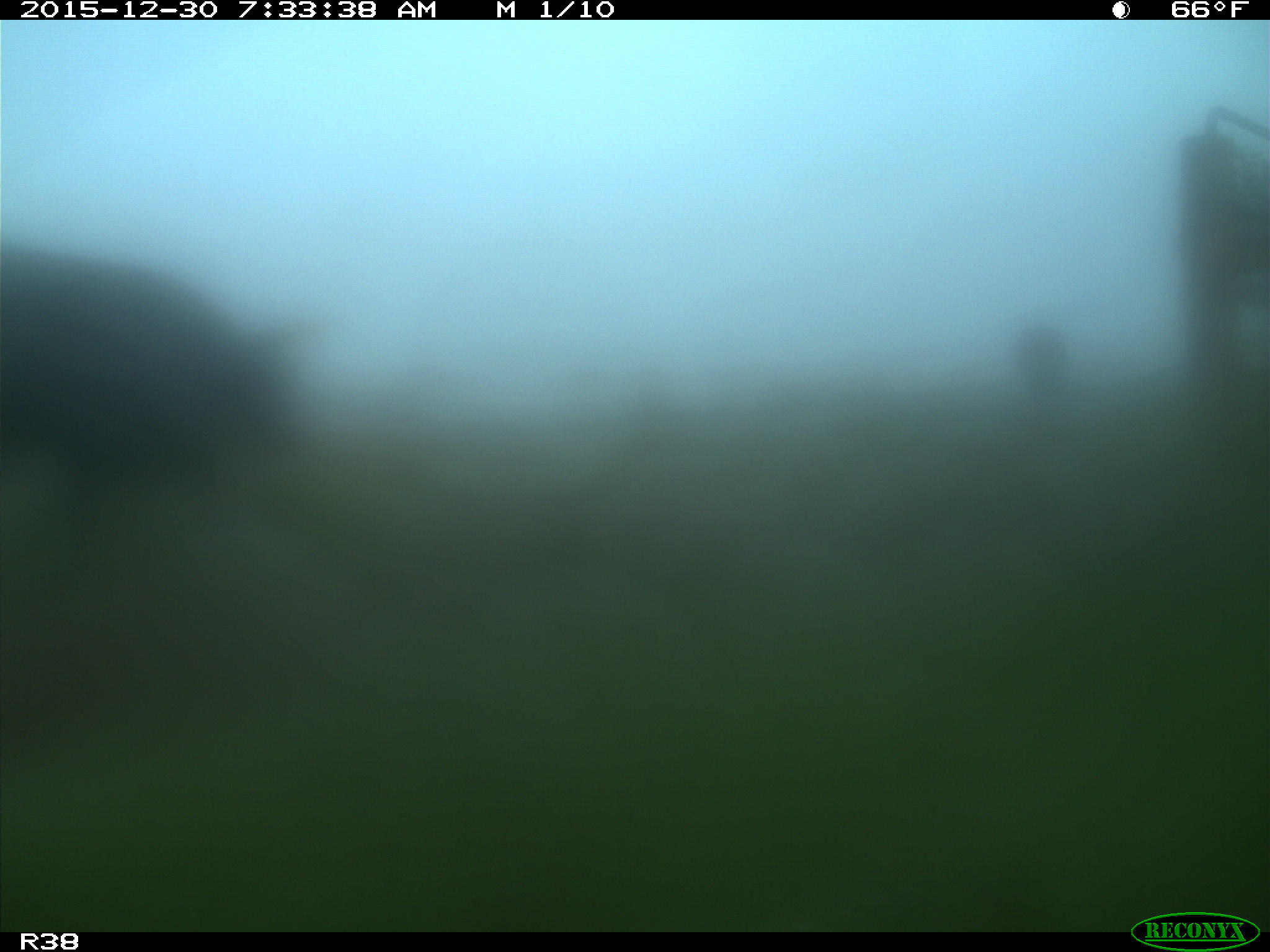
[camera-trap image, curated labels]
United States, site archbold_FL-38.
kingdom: Animalia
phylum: Chordata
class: Mammalia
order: Artiodactyla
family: Bovidae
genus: Bos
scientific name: Bos taurus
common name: domestic cow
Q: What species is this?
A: Bos taurus (domestic cow).